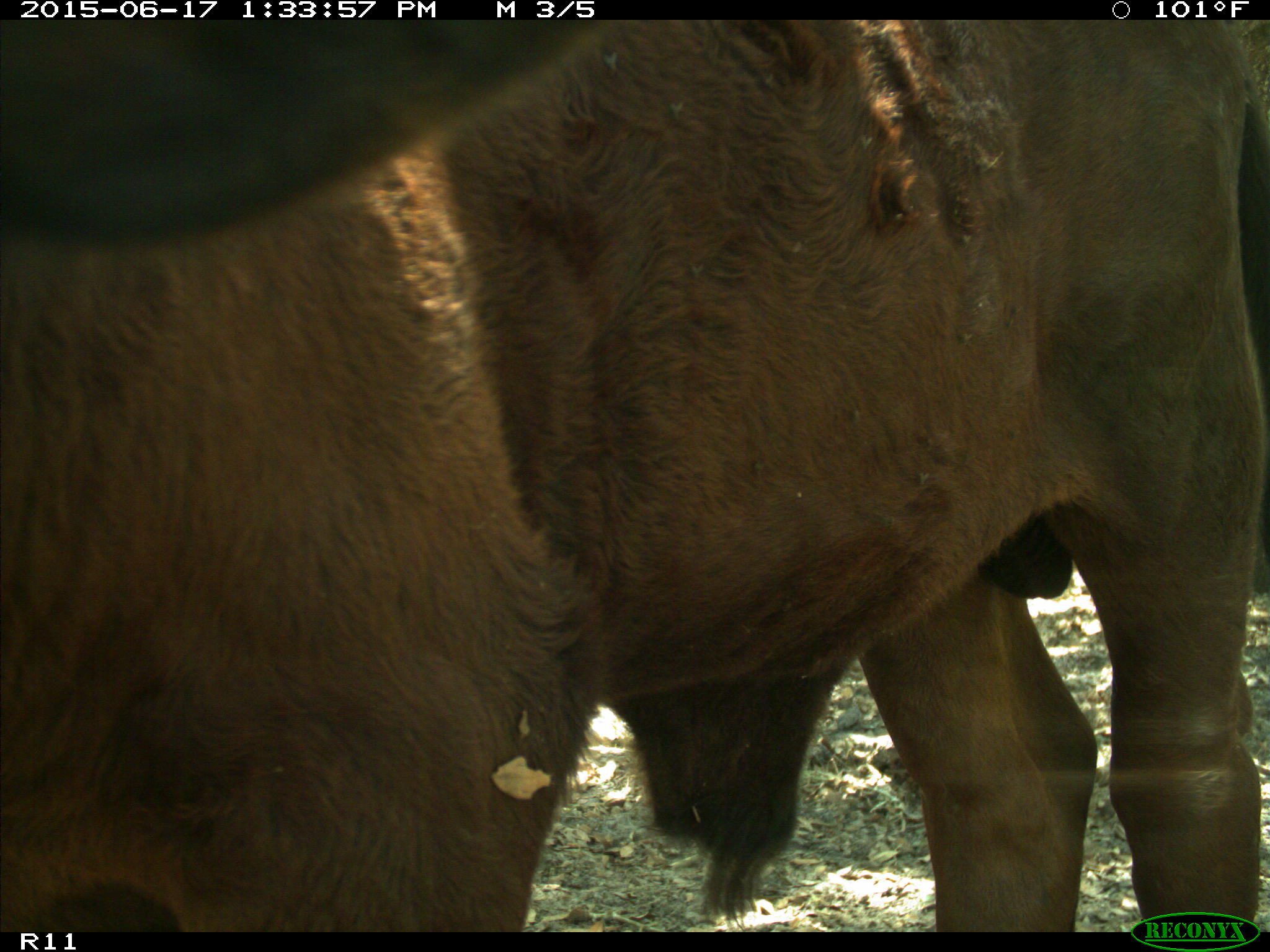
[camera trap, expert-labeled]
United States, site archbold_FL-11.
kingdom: Animalia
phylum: Chordata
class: Mammalia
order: Artiodactyla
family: Bovidae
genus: Bos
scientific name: Bos taurus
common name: domestic cow